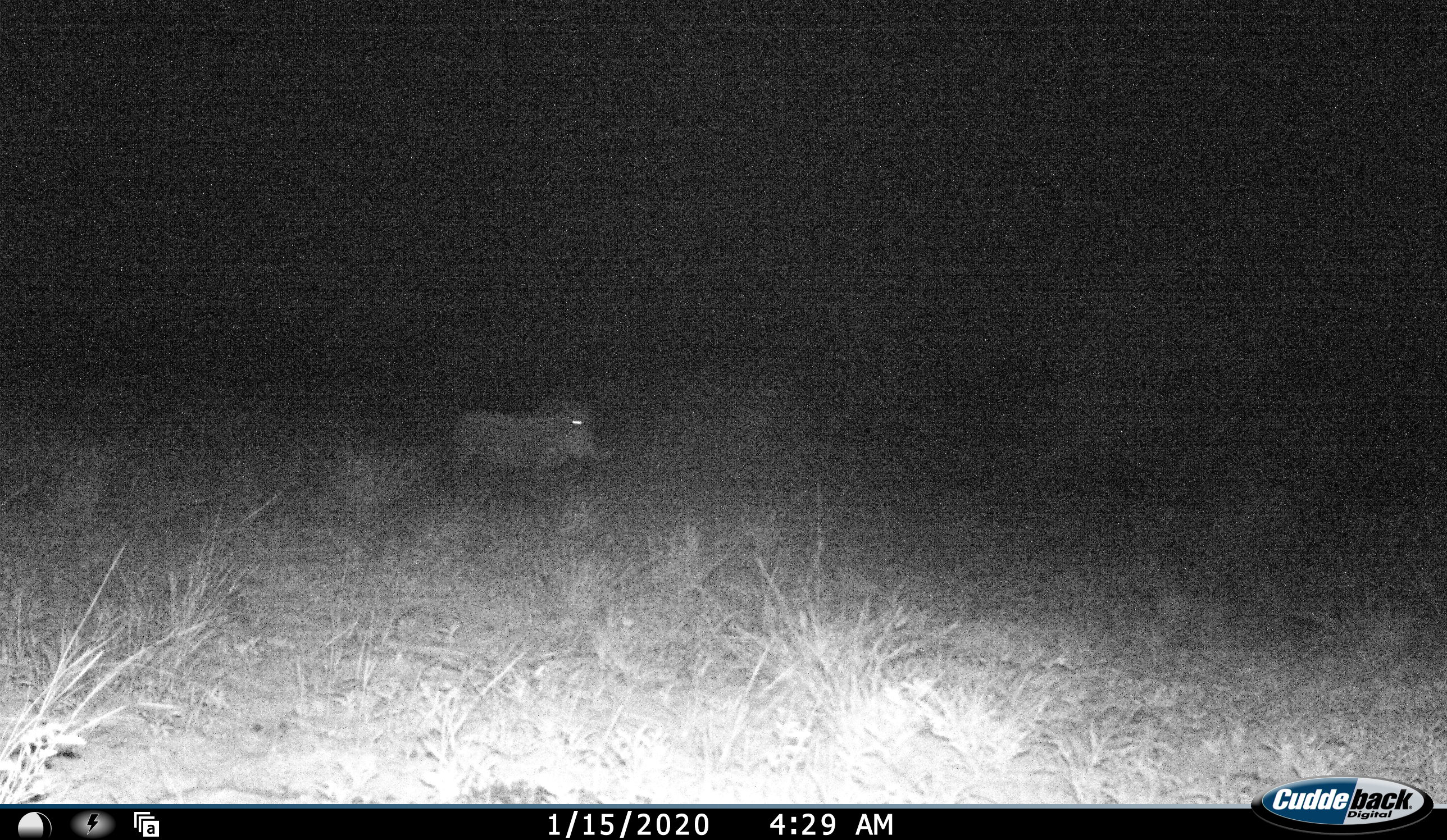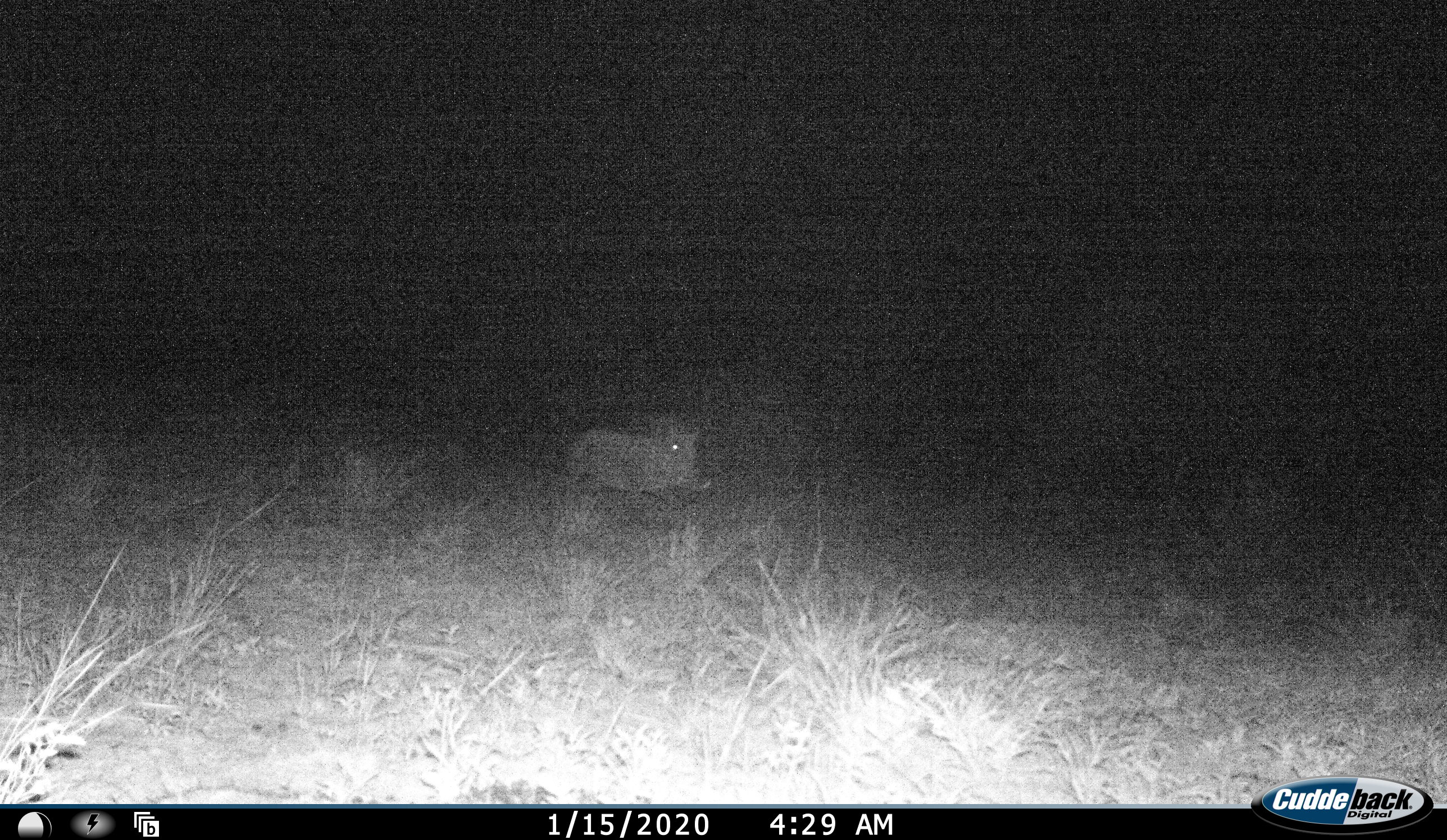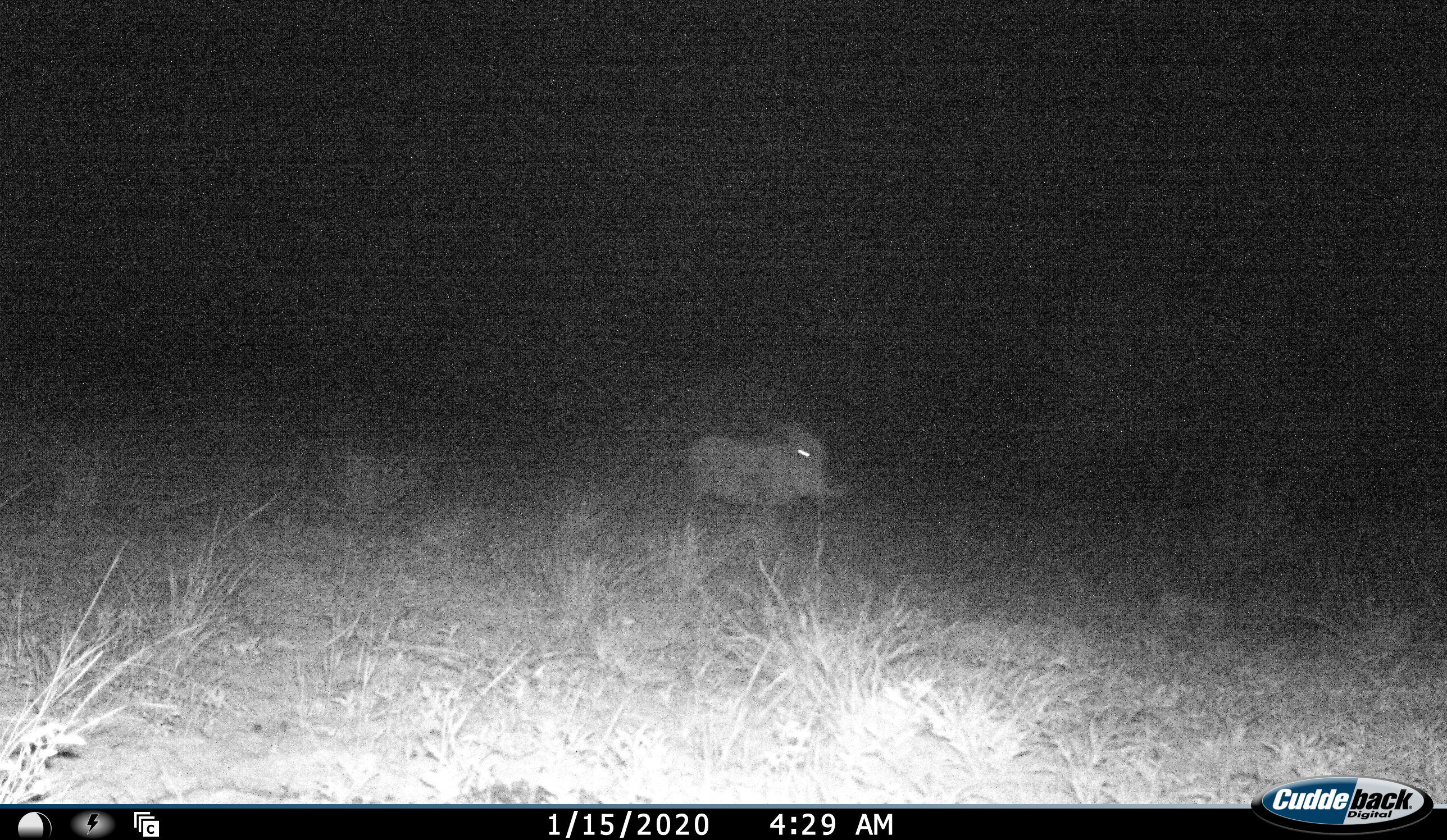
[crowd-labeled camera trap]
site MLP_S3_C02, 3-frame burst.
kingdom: Animalia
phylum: Chordata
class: Mammalia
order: Artiodactyla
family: Suidae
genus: Phacochoerus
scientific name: Phacochoerus africanus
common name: warthog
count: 1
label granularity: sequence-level